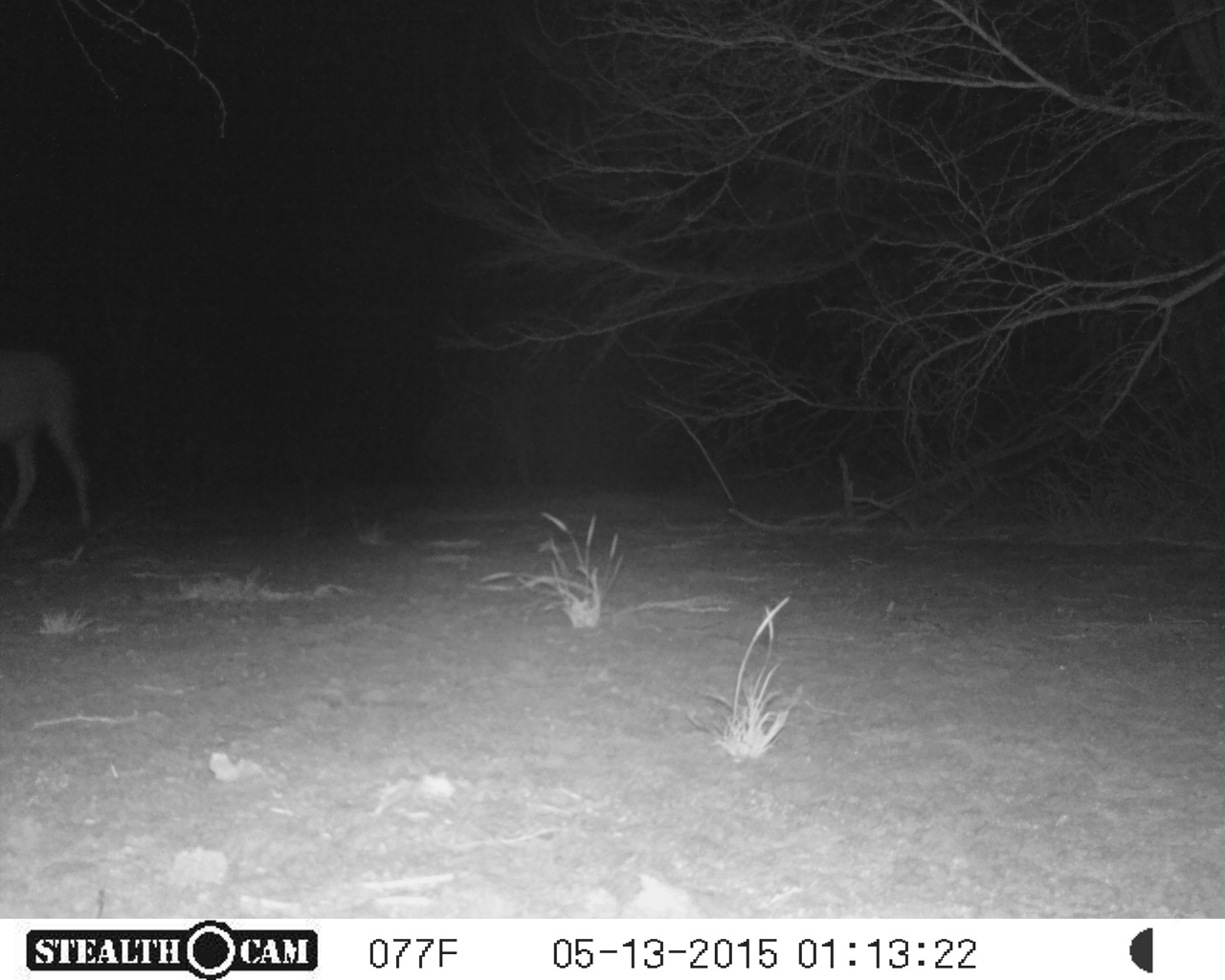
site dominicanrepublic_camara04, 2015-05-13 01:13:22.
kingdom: Animalia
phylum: Chordata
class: Mammalia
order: Perissodactyla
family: Equidae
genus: Equus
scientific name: Equus asinus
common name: donkey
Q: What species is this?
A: Donkey (Equus asinus).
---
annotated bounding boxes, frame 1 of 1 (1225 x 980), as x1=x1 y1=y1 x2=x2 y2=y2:
donkey: x1=0 y1=343 x2=93 y2=546